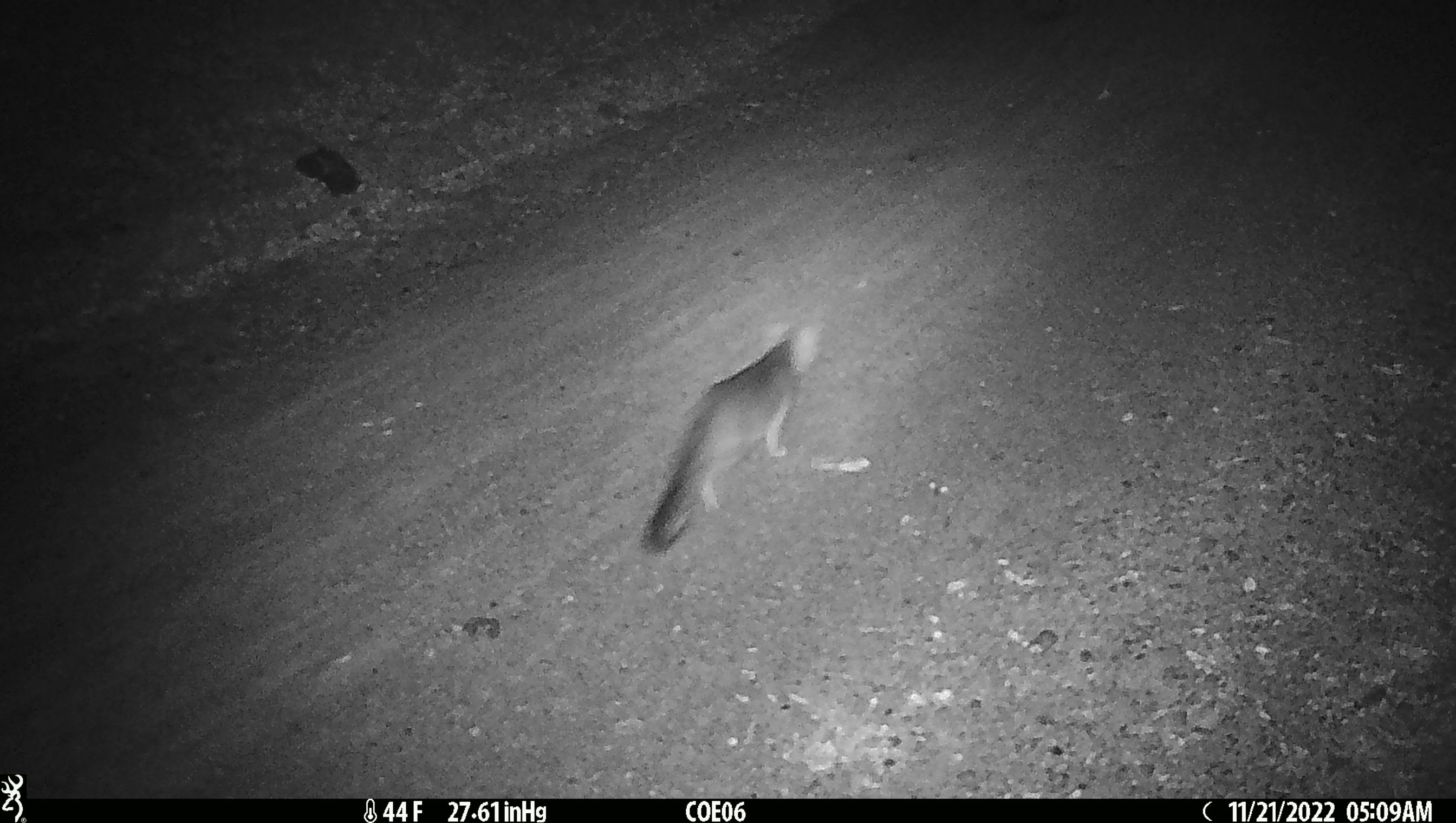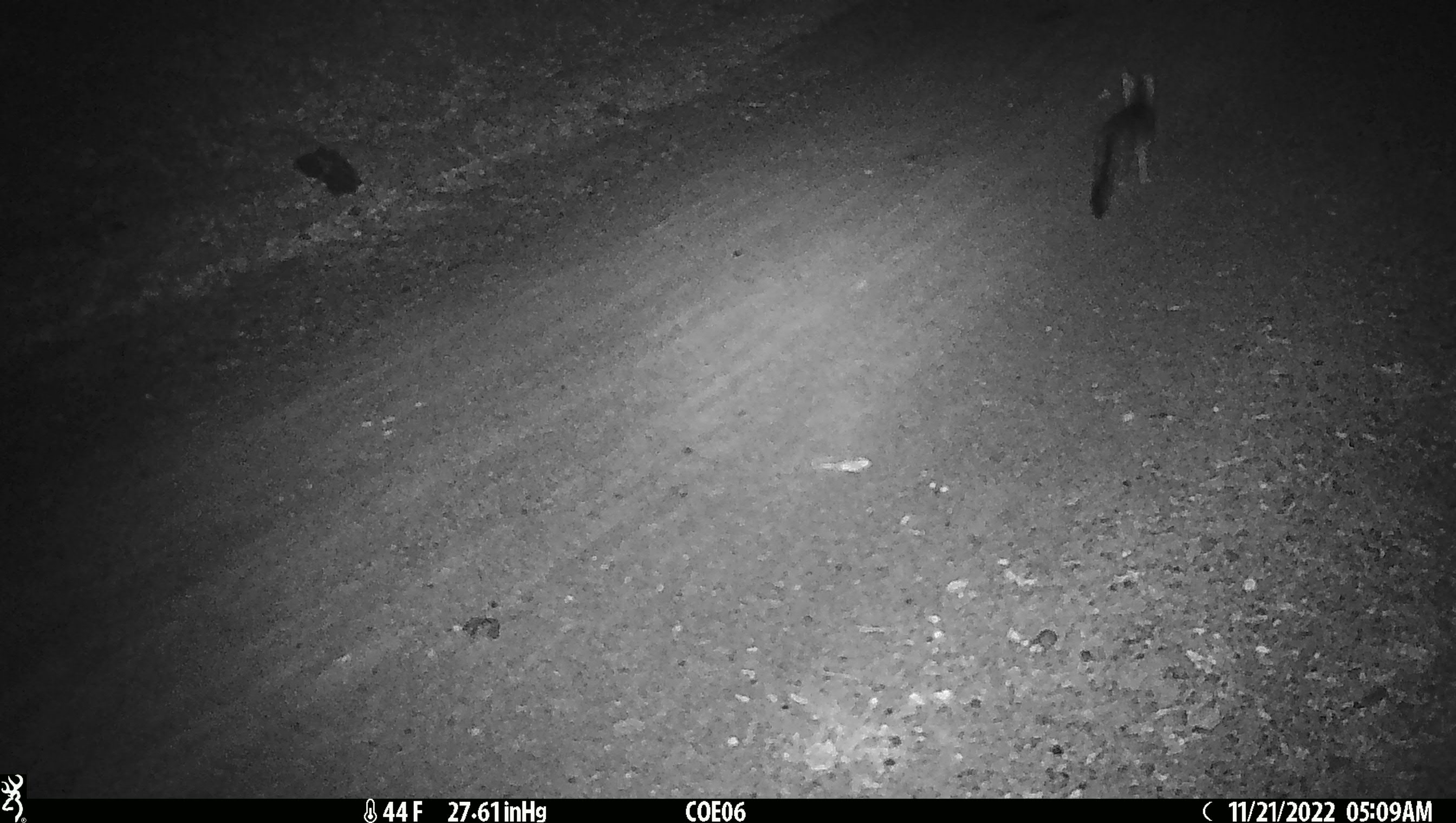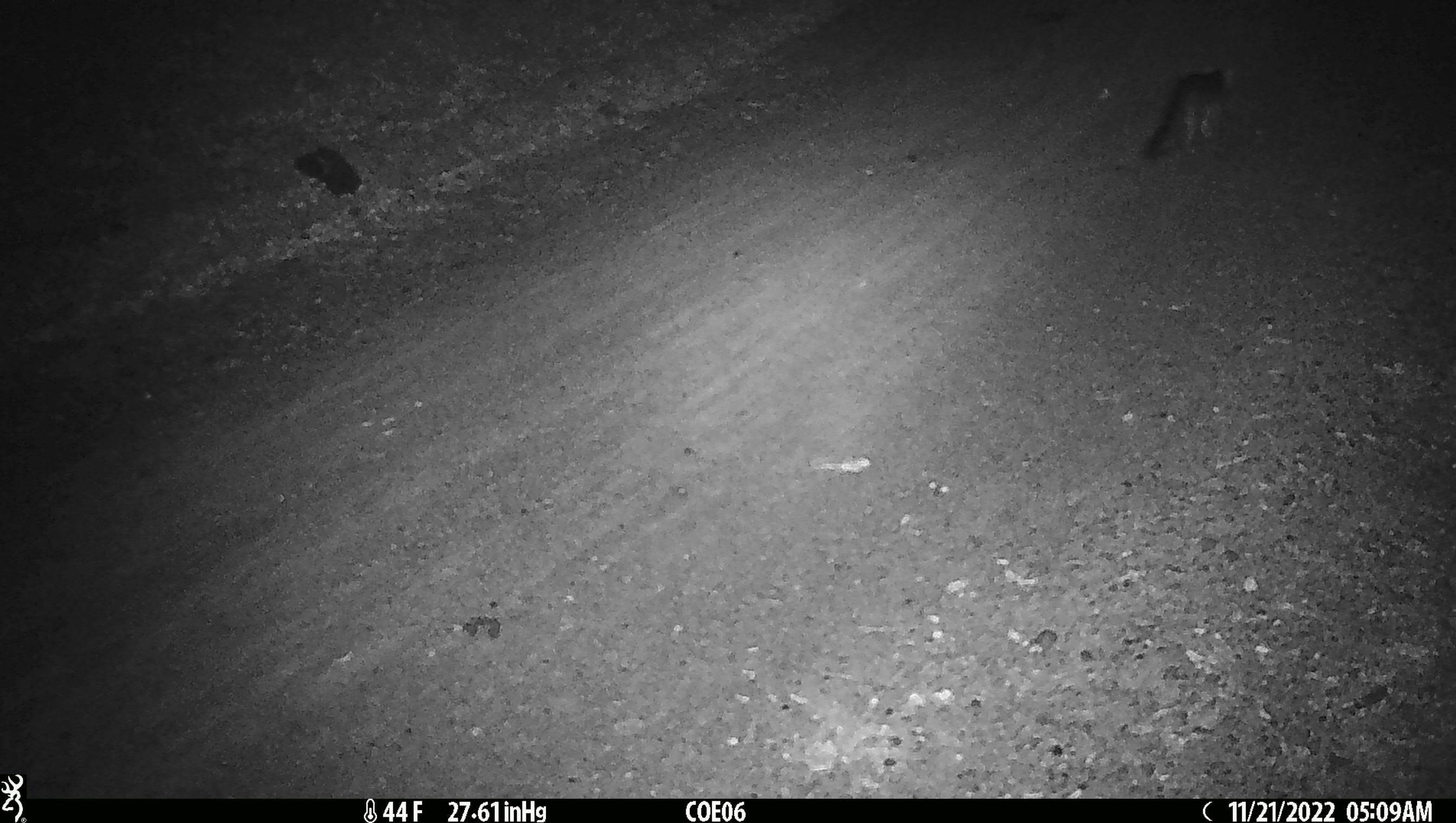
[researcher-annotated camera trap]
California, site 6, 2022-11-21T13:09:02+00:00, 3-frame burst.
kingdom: Animalia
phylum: Chordata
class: Mammalia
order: Carnivora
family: Canidae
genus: Urocyon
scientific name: Urocyon cinereoargenteus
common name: gray fox